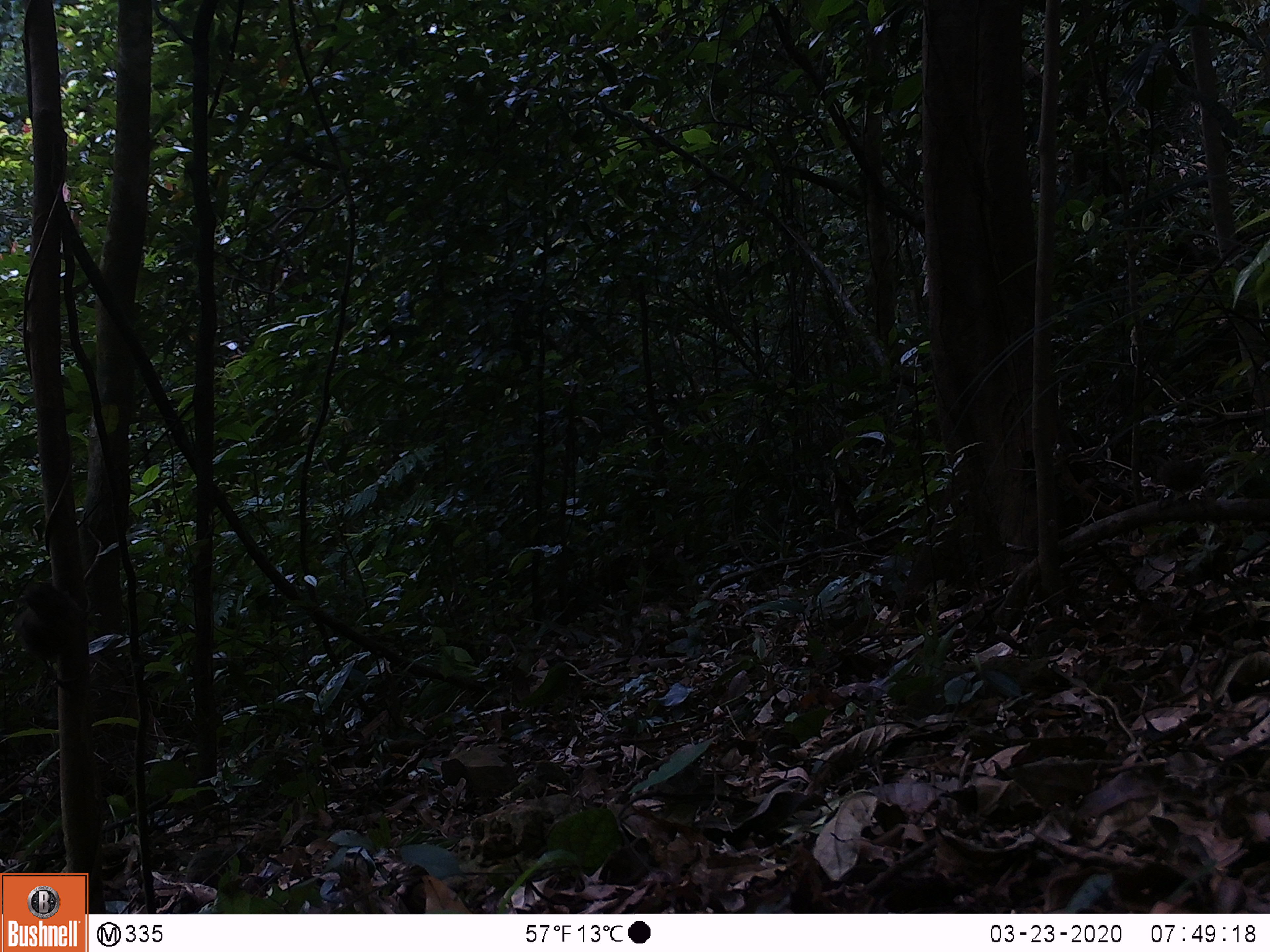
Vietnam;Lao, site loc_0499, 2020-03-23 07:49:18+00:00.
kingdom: Animalia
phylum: Chordata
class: Aves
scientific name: Aves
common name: bird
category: unidentified bird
Unidentified bird (bird) (Aves). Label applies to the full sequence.